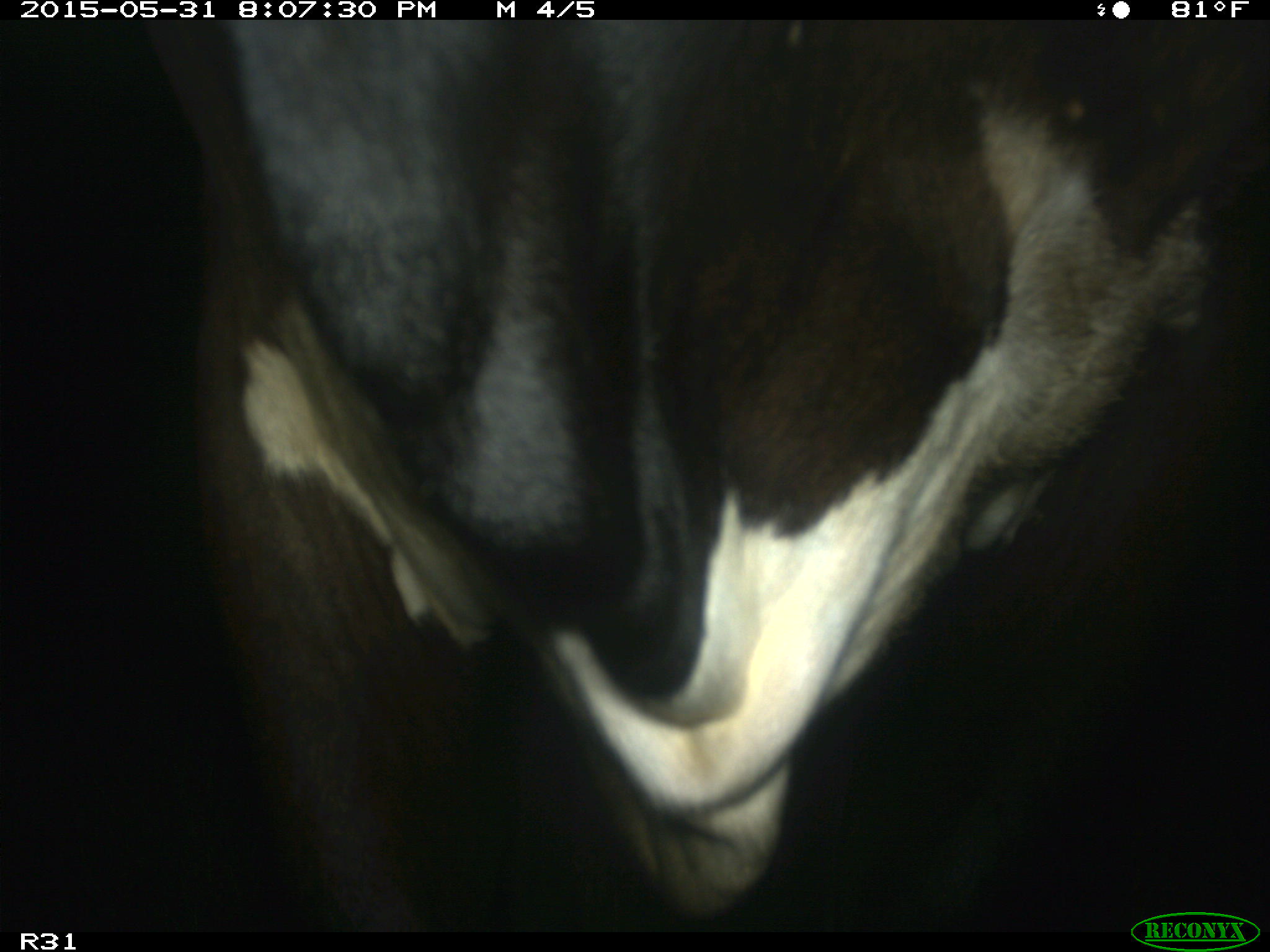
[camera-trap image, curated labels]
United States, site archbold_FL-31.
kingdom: Animalia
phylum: Chordata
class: Mammalia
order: Artiodactyla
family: Bovidae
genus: Bos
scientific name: Bos taurus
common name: domestic cow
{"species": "Bos taurus (domestic cow)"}